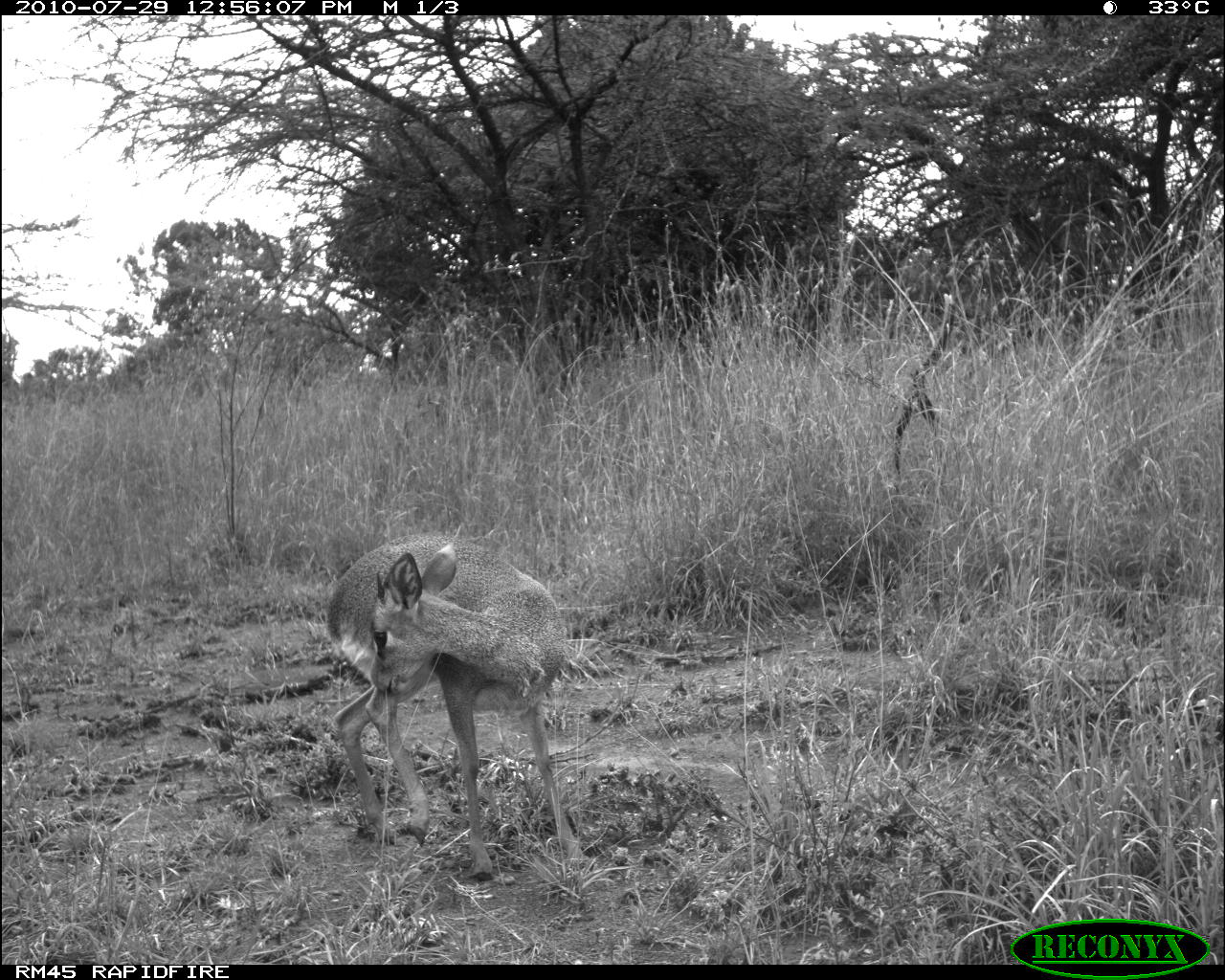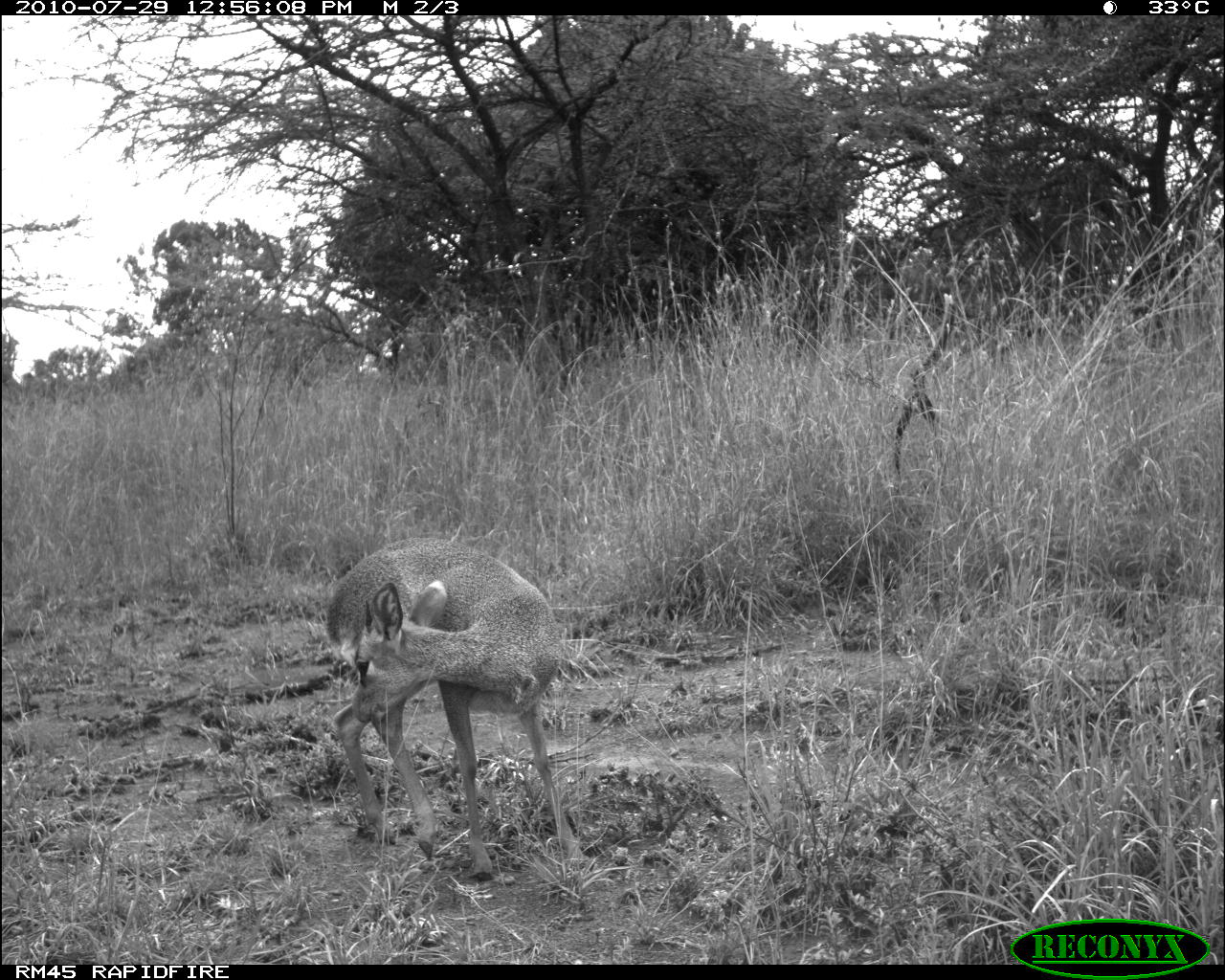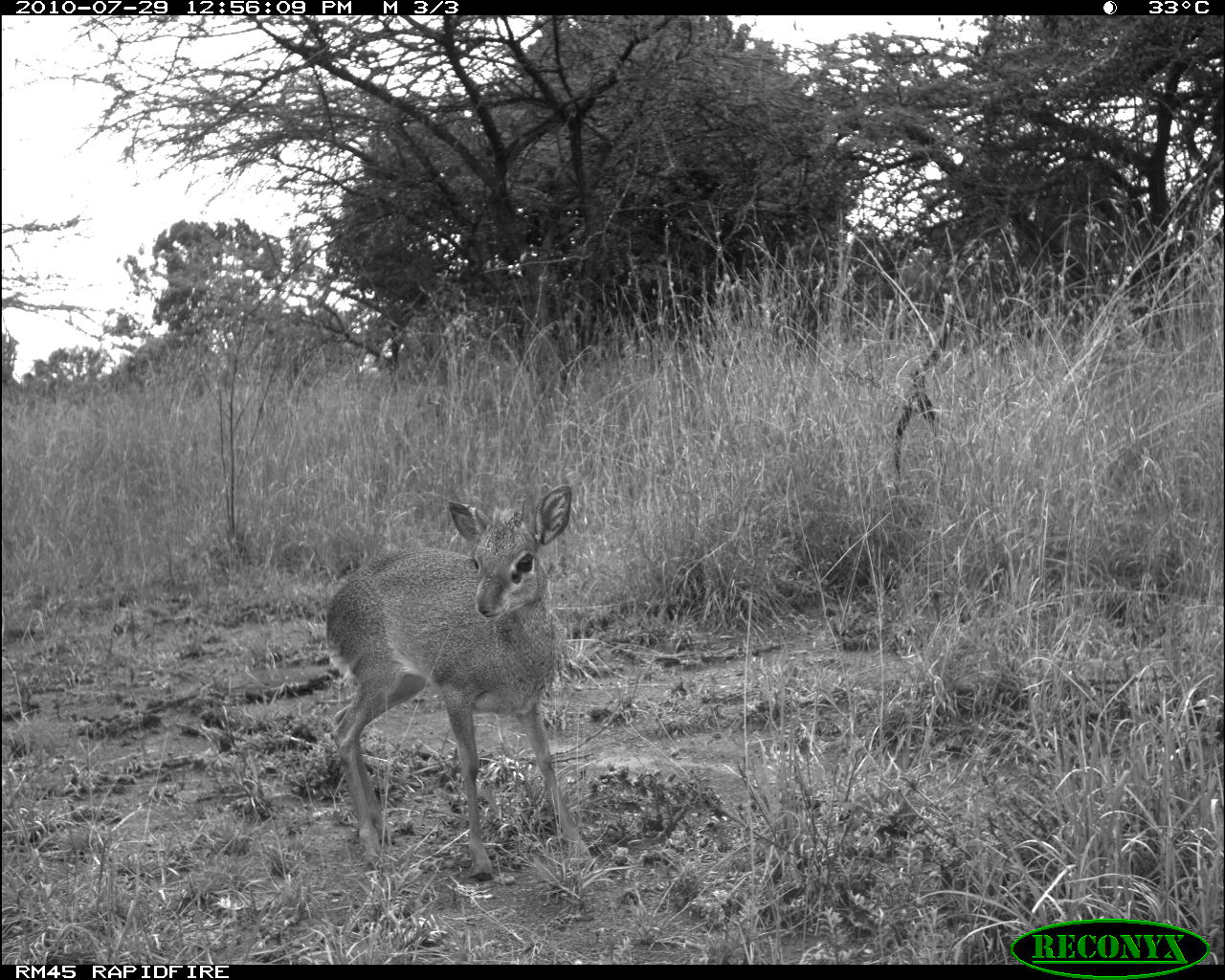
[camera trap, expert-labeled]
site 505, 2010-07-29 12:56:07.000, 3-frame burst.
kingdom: Animalia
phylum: Chordata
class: Mammalia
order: Artiodactyla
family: Bovidae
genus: Madoqua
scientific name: Madoqua guentheri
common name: günther's dik-dik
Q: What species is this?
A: Madoqua guentheri (günther's dik-dik).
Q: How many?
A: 1.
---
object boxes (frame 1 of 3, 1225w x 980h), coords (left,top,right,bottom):
madoqua guentheri: (325,533,596,889)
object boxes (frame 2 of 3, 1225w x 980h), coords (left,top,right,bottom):
madoqua guentheri: (326,535,584,881)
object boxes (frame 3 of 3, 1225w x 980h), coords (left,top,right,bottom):
madoqua guentheri: (326,485,591,880)